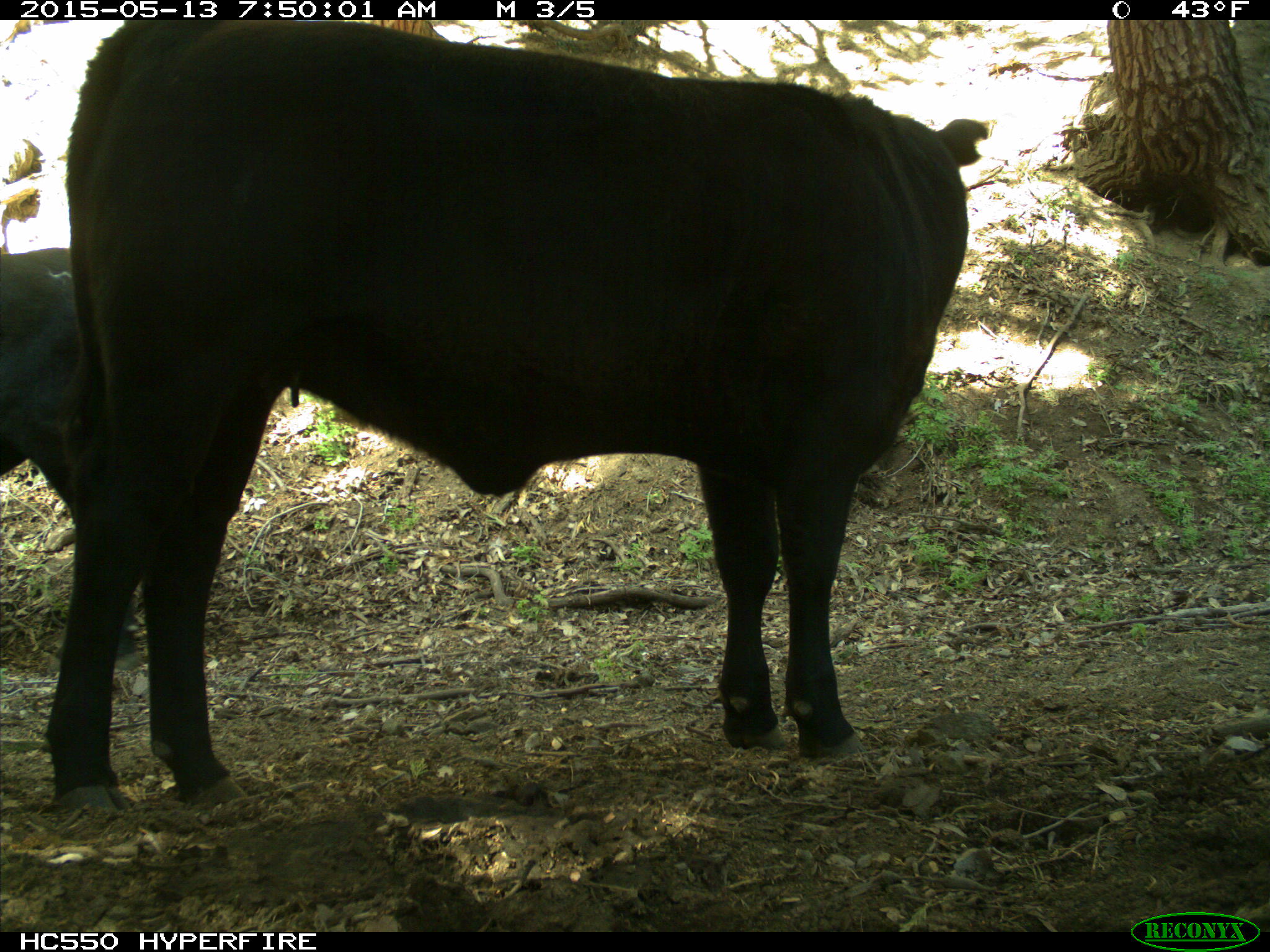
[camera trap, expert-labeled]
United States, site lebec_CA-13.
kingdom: Animalia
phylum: Chordata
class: Mammalia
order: Artiodactyla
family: Bovidae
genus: Bos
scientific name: Bos taurus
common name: domestic cow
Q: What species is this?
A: Bos taurus (domestic cow).